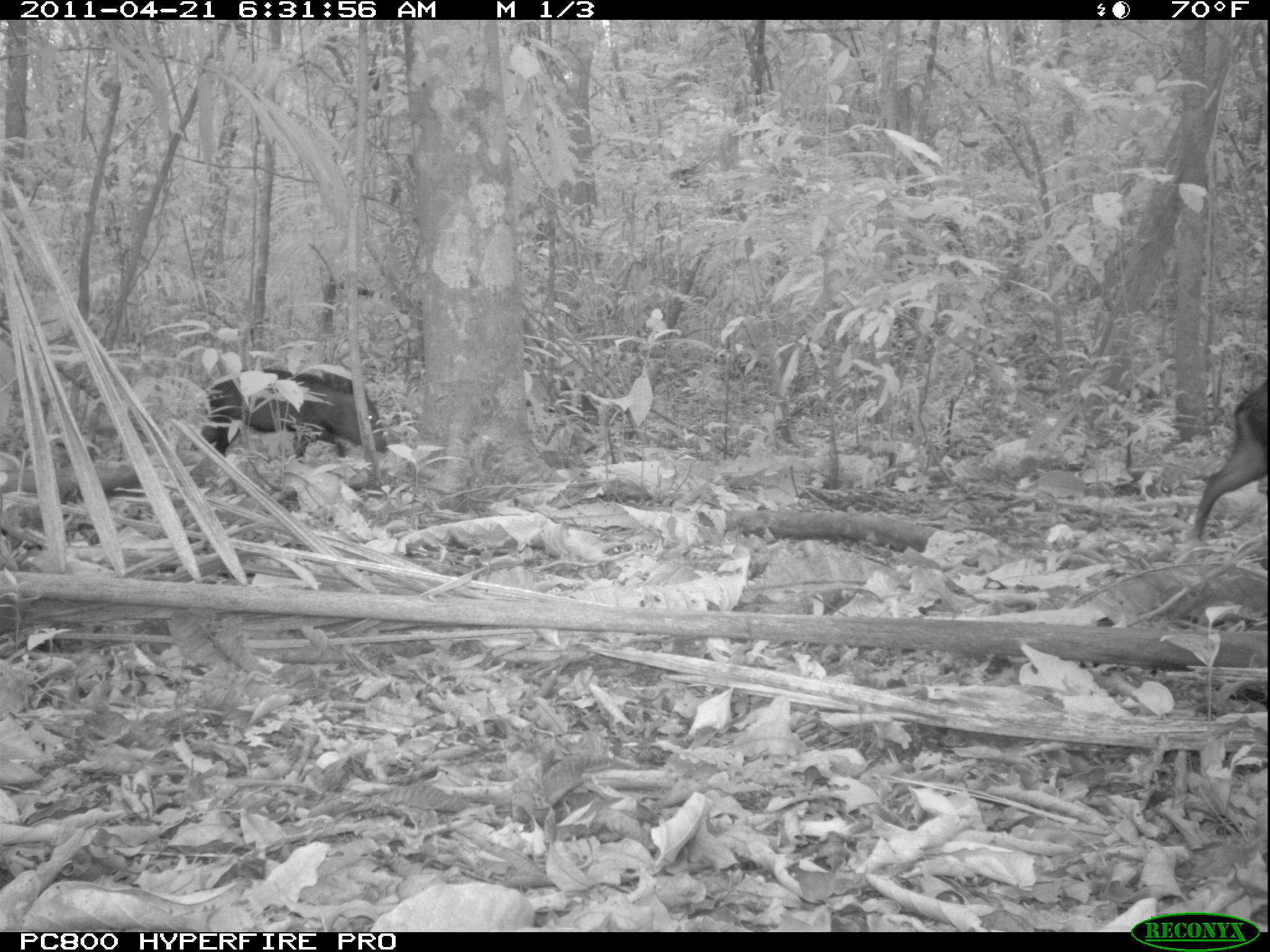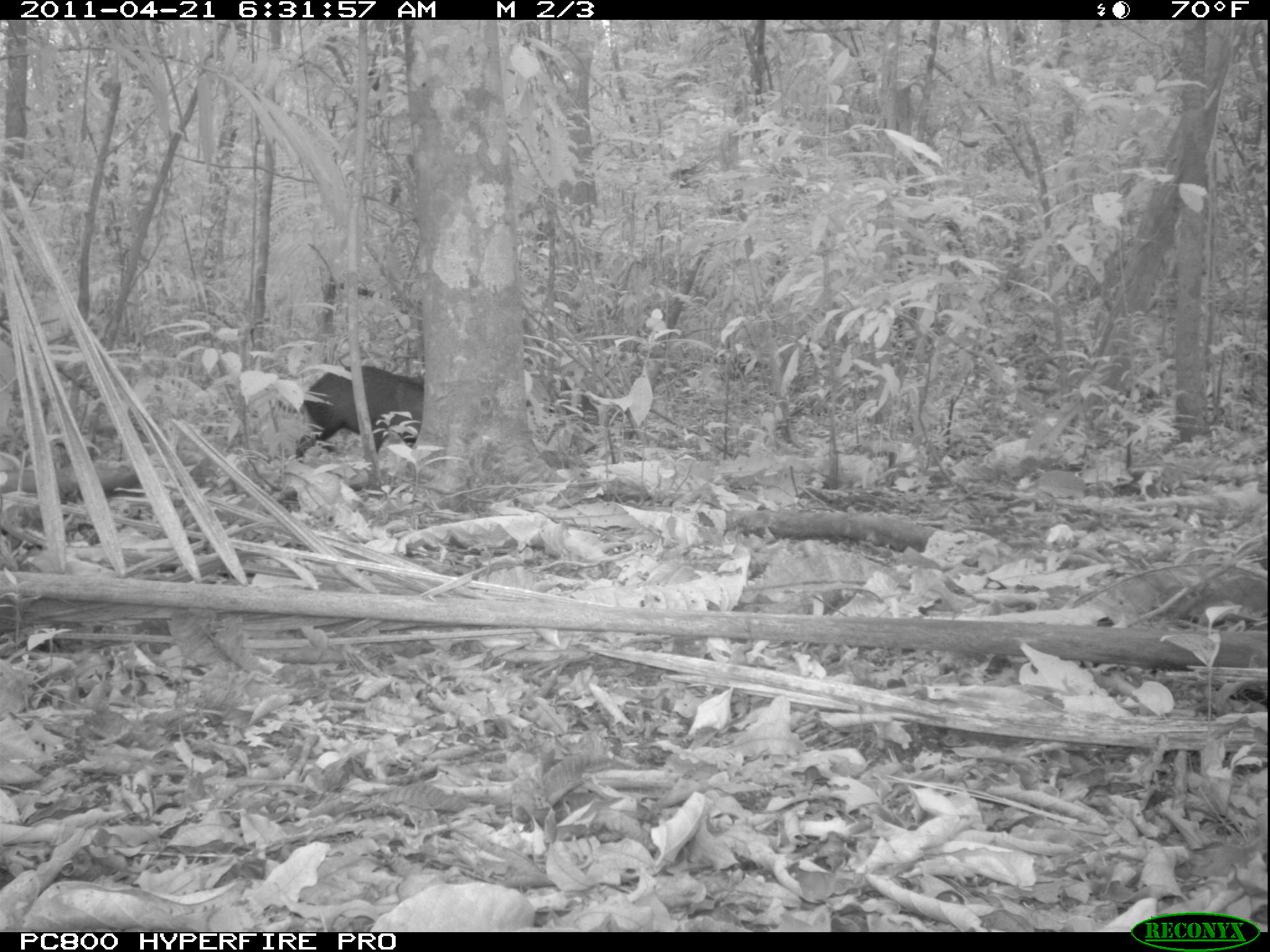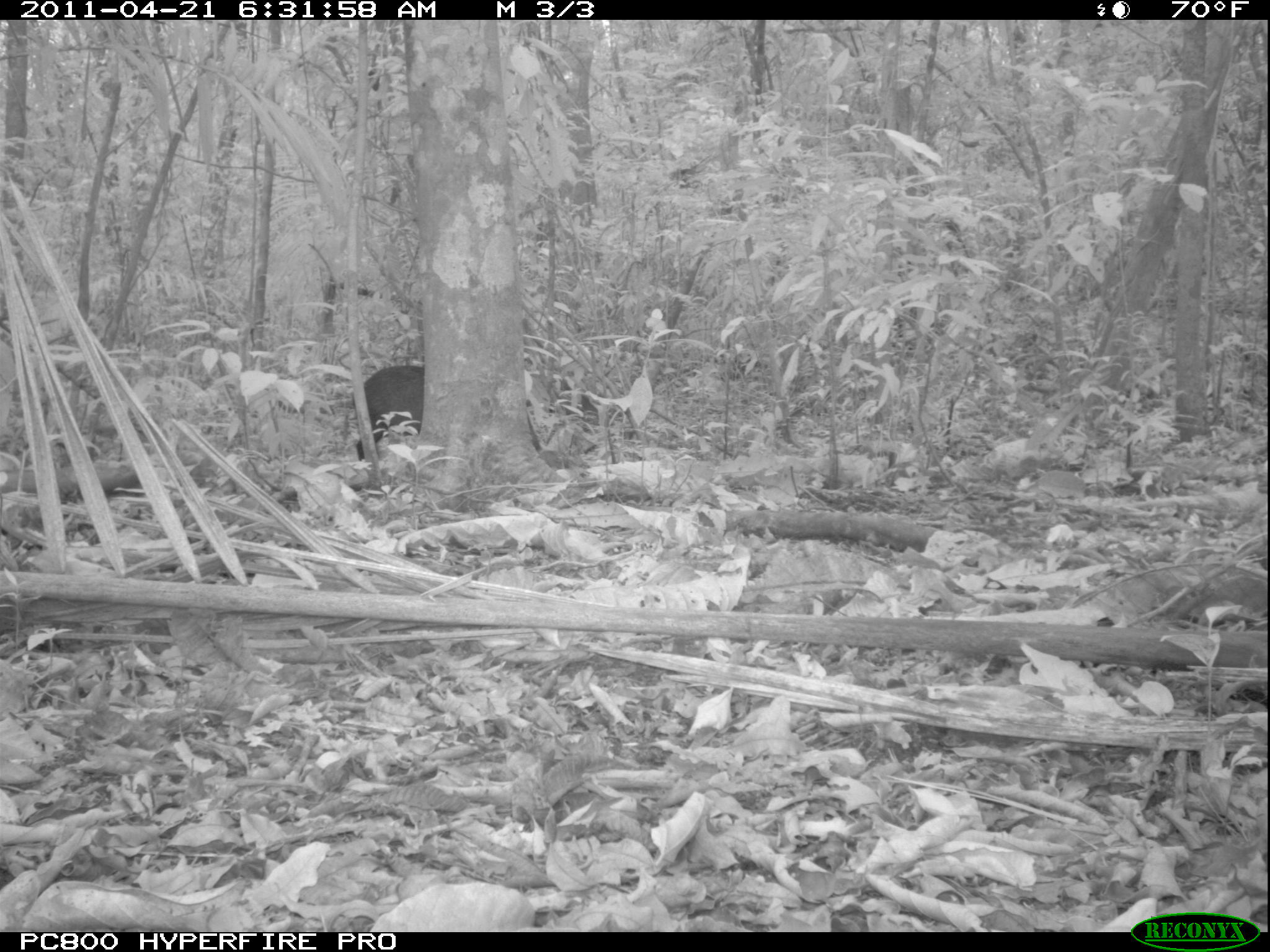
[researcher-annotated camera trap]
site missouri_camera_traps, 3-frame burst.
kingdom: Animalia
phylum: Chordata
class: Mammalia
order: Artiodactyla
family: Tayassuidae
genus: Pecari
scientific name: Pecari tajacu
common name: collared peccary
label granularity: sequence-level